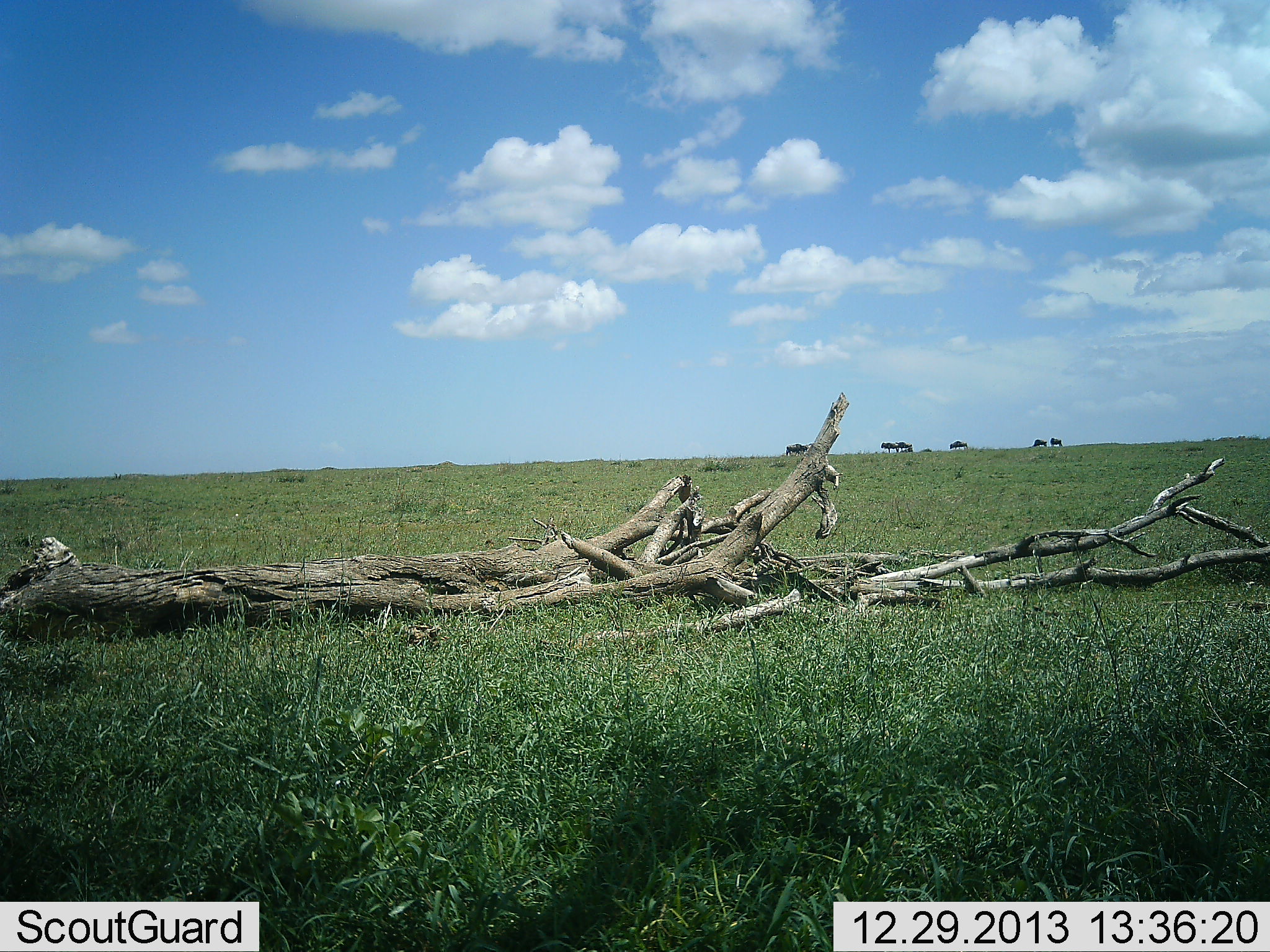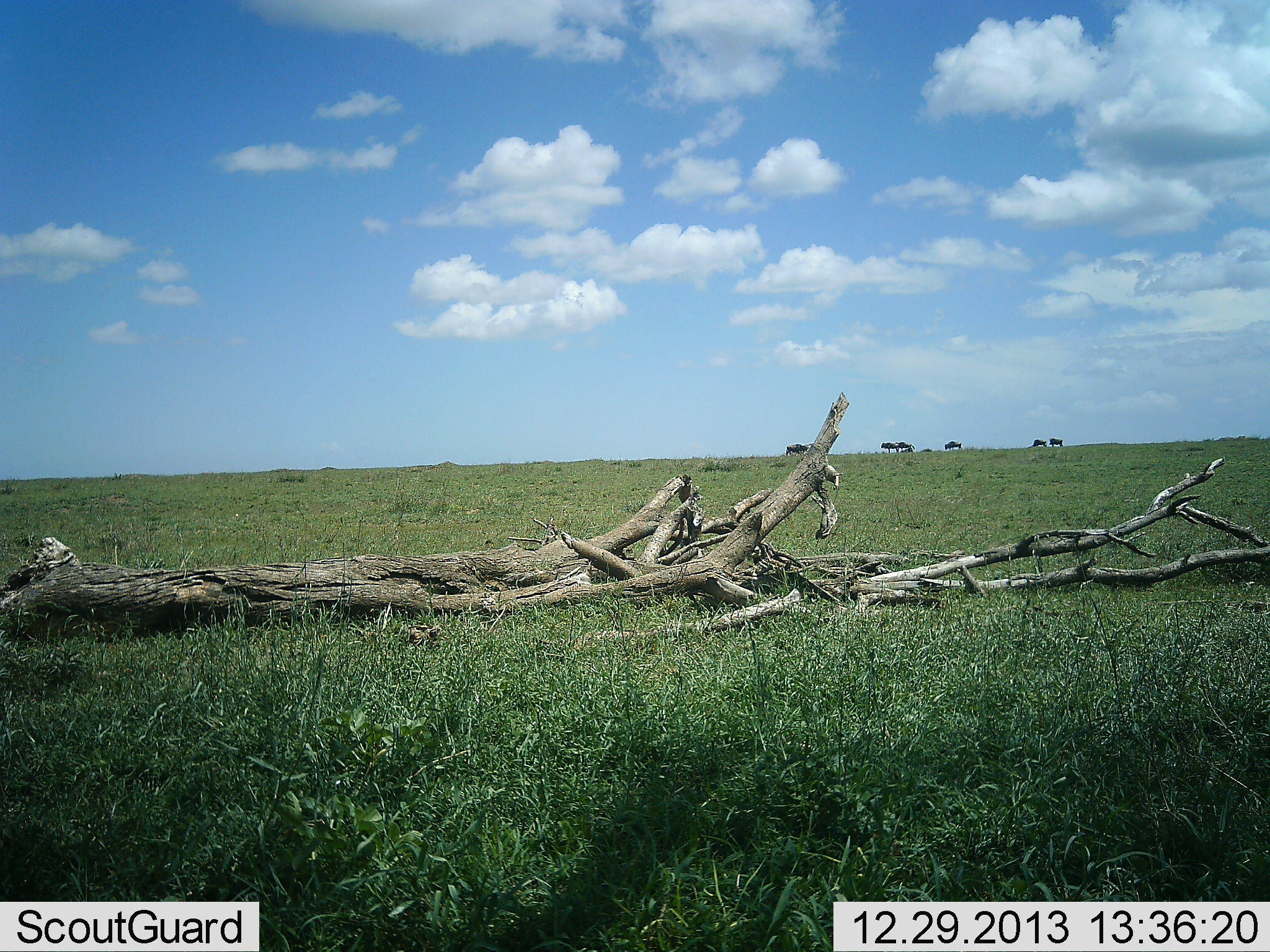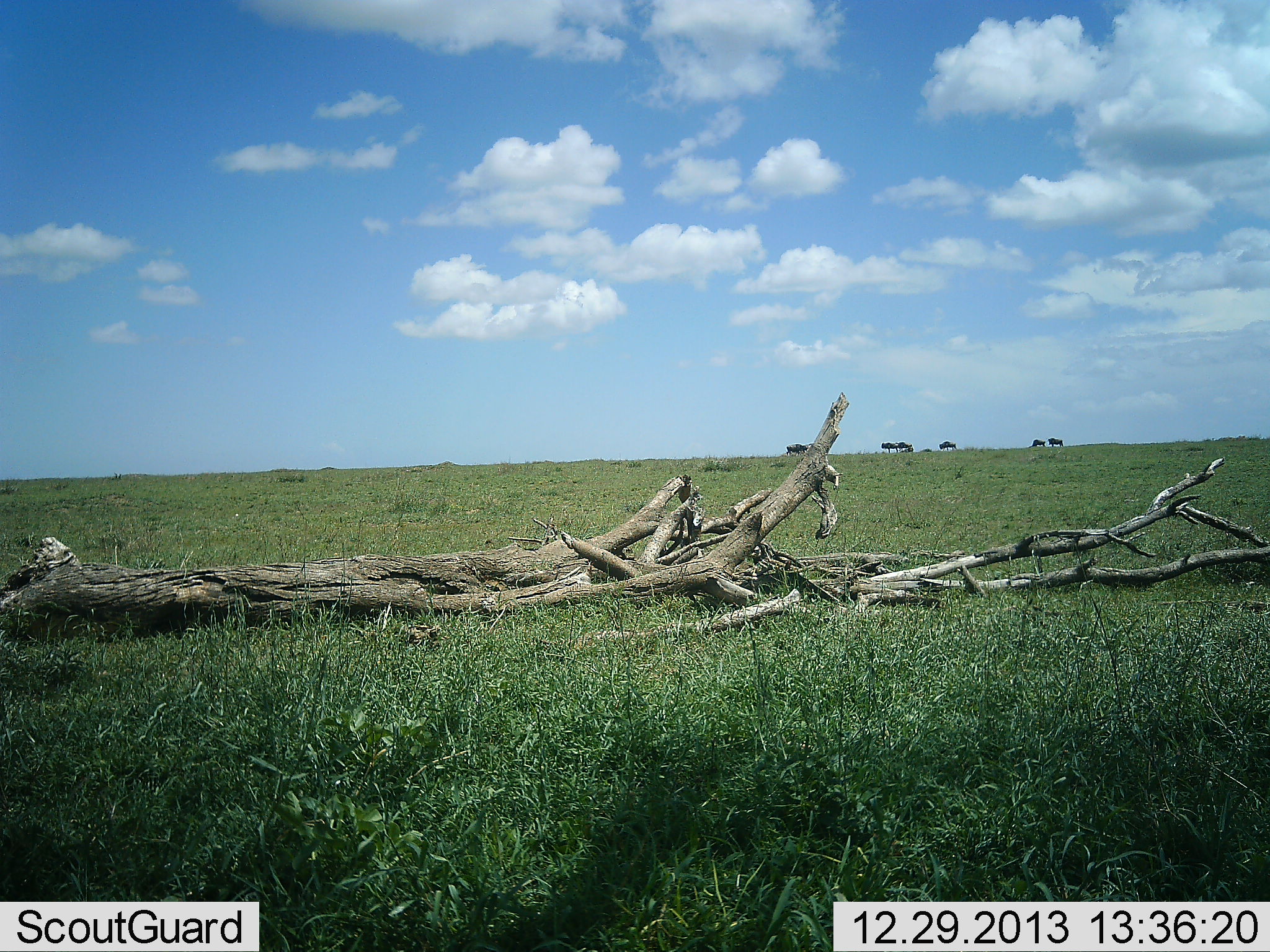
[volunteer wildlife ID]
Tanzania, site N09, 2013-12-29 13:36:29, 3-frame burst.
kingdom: Animalia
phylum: Chordata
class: Mammalia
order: Artiodactyla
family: Bovidae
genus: Connochaetes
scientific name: Connochaetes taurinus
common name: blue wildebeest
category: wildebeest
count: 6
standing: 80%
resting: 0%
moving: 60%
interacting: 0%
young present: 0%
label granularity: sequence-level